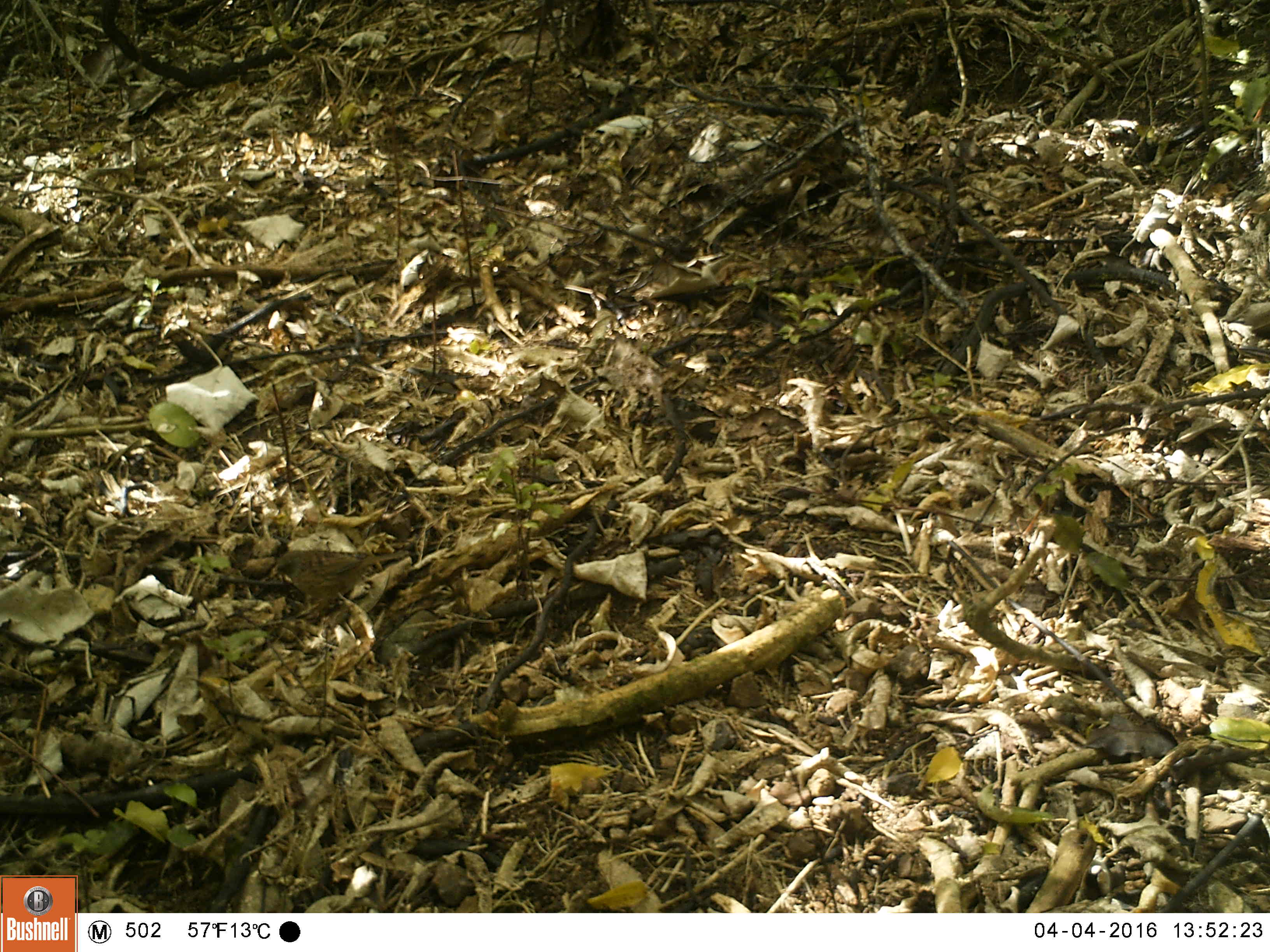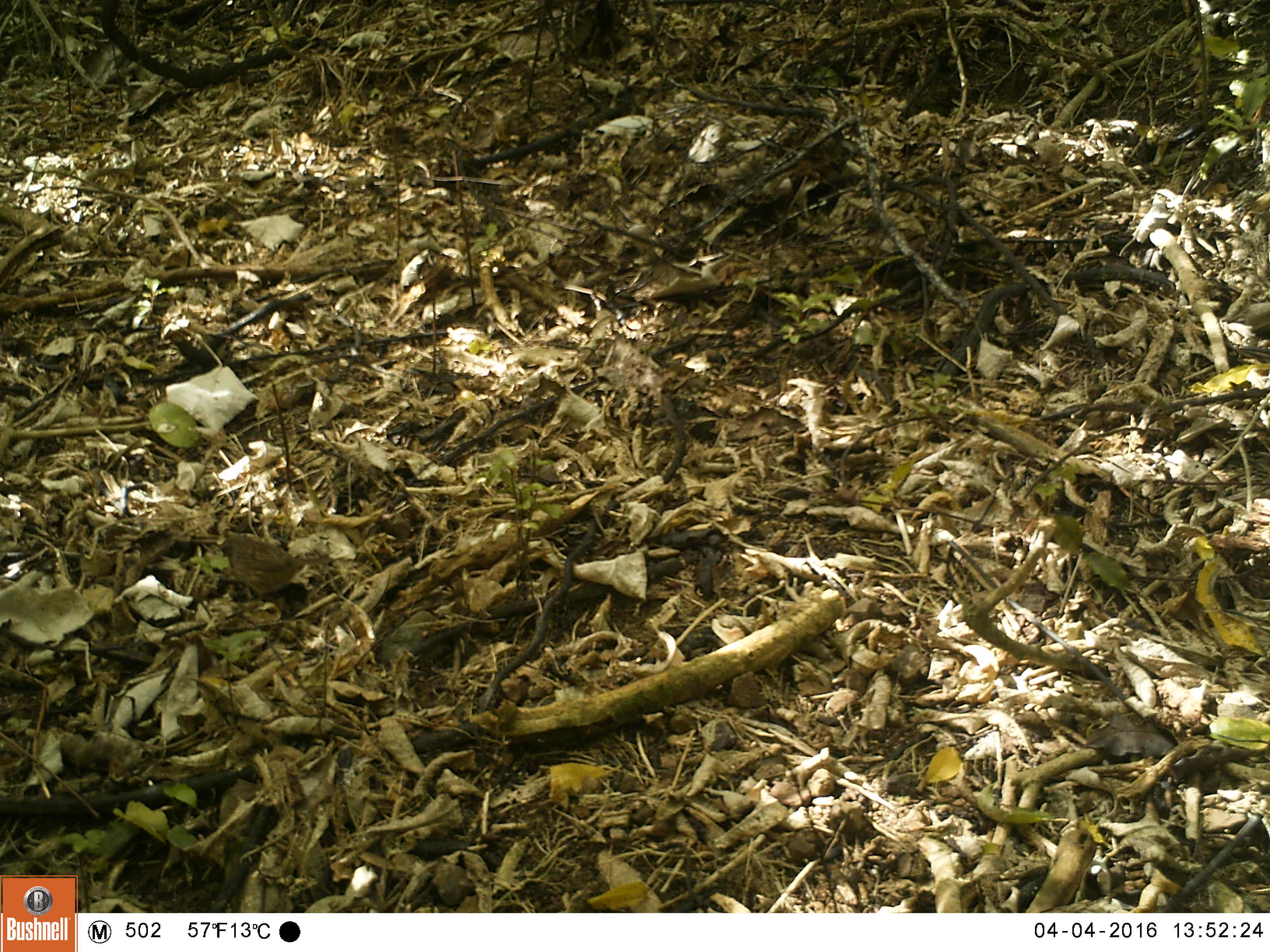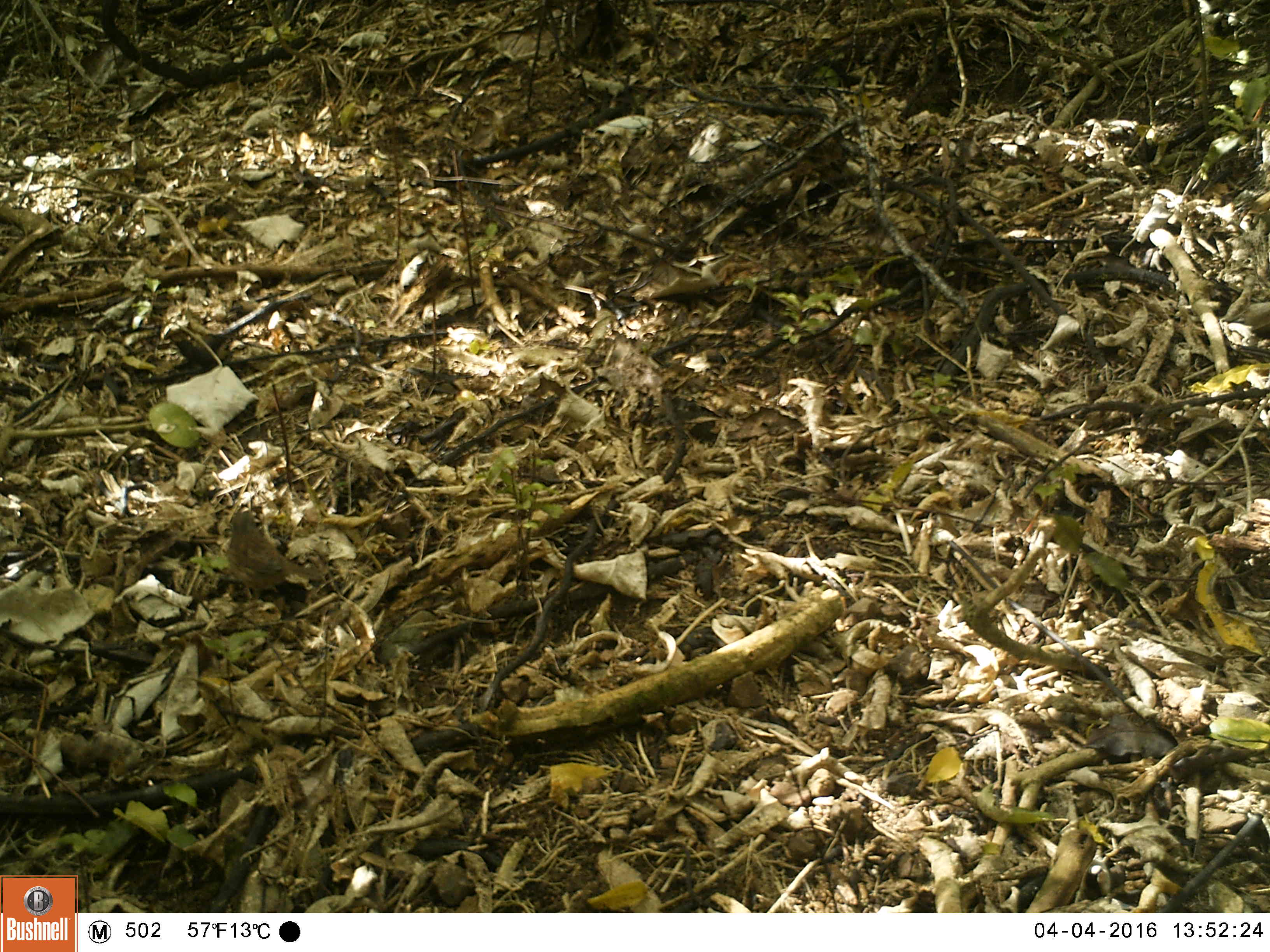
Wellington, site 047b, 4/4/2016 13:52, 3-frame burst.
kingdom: Animalia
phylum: Chordata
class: Aves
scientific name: Aves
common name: bird